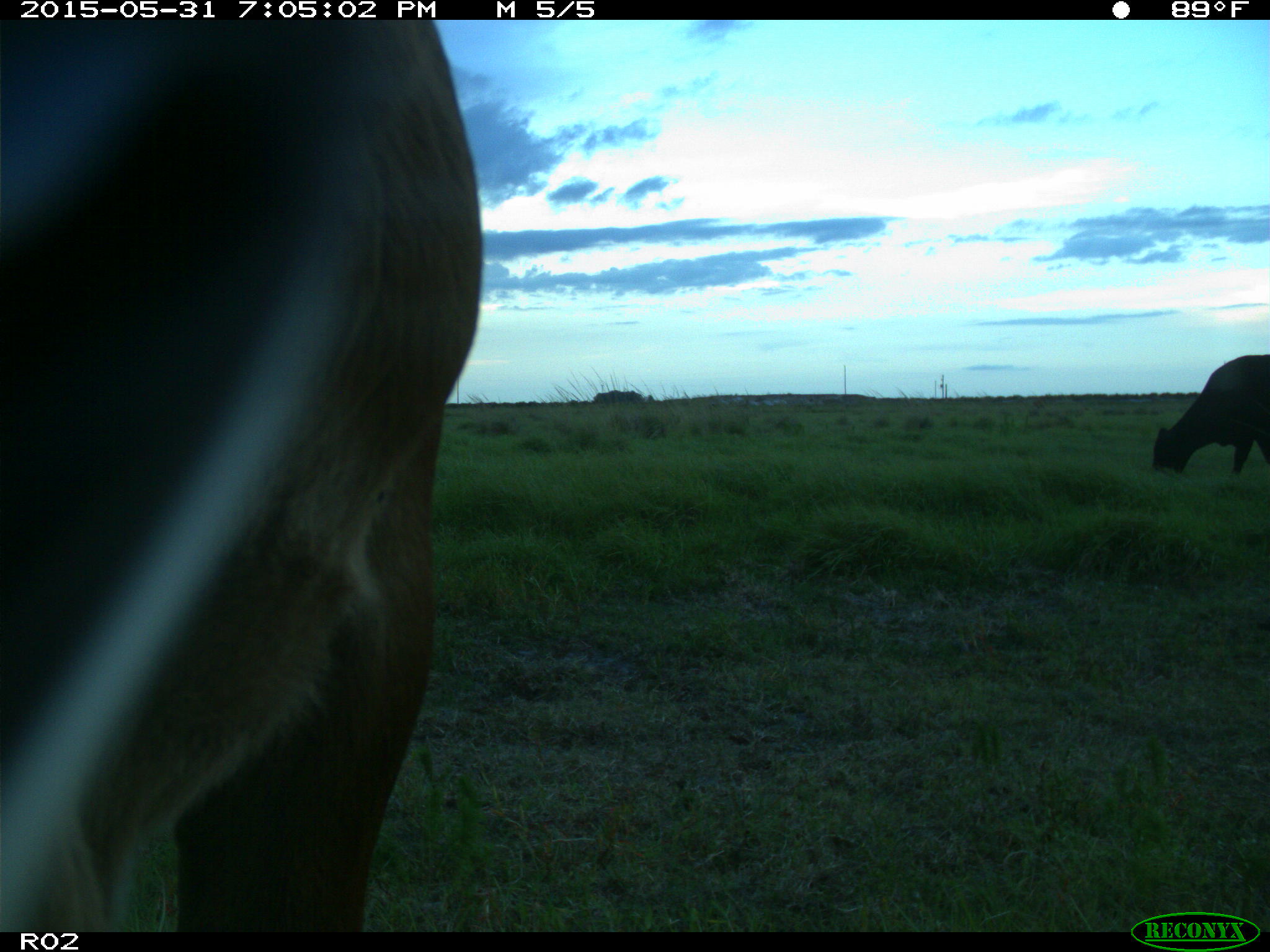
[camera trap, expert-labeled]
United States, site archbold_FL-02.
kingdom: Animalia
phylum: Chordata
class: Mammalia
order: Artiodactyla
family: Bovidae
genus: Bos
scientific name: Bos taurus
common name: domestic cow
Bos taurus (domestic cow).